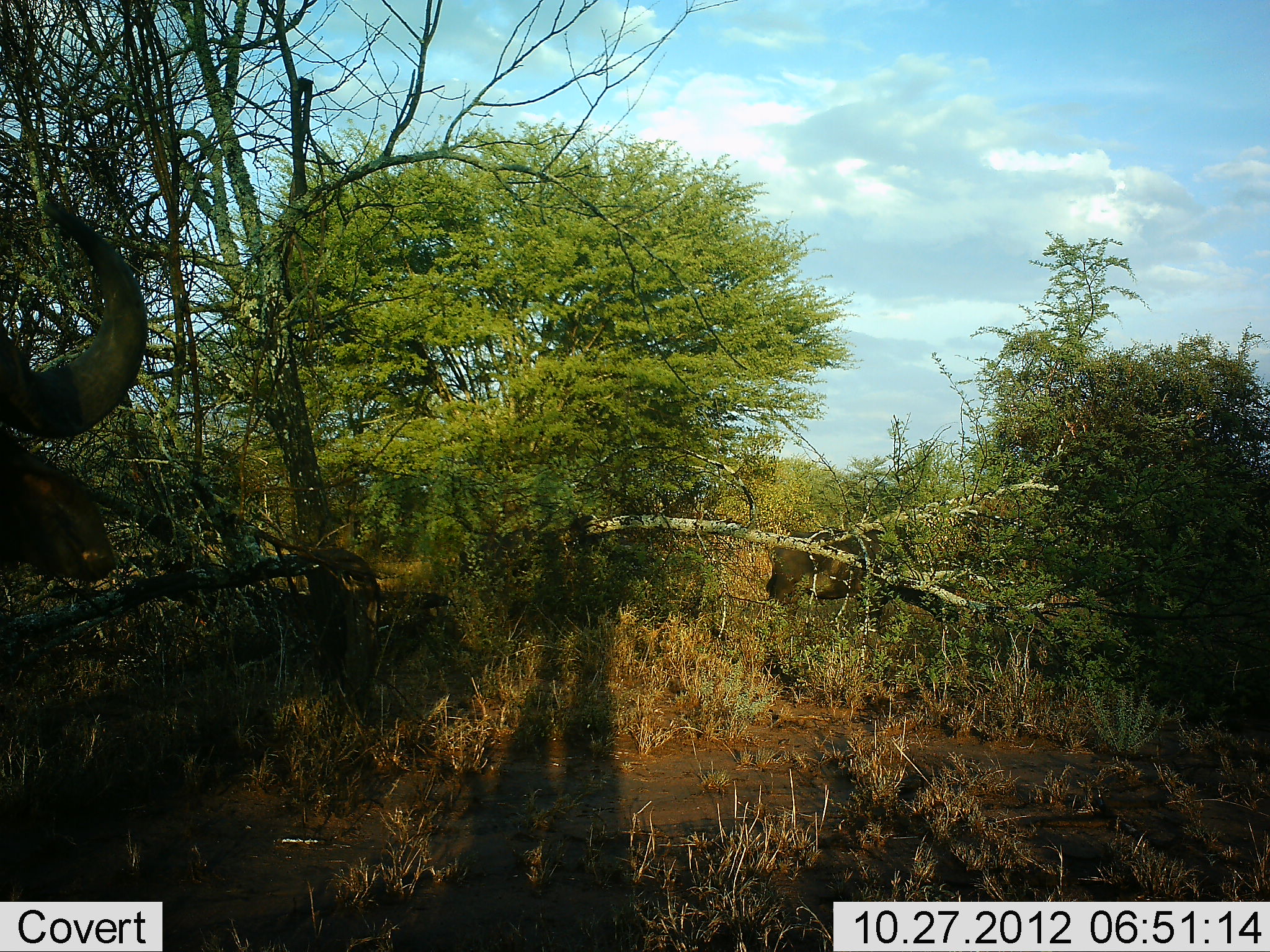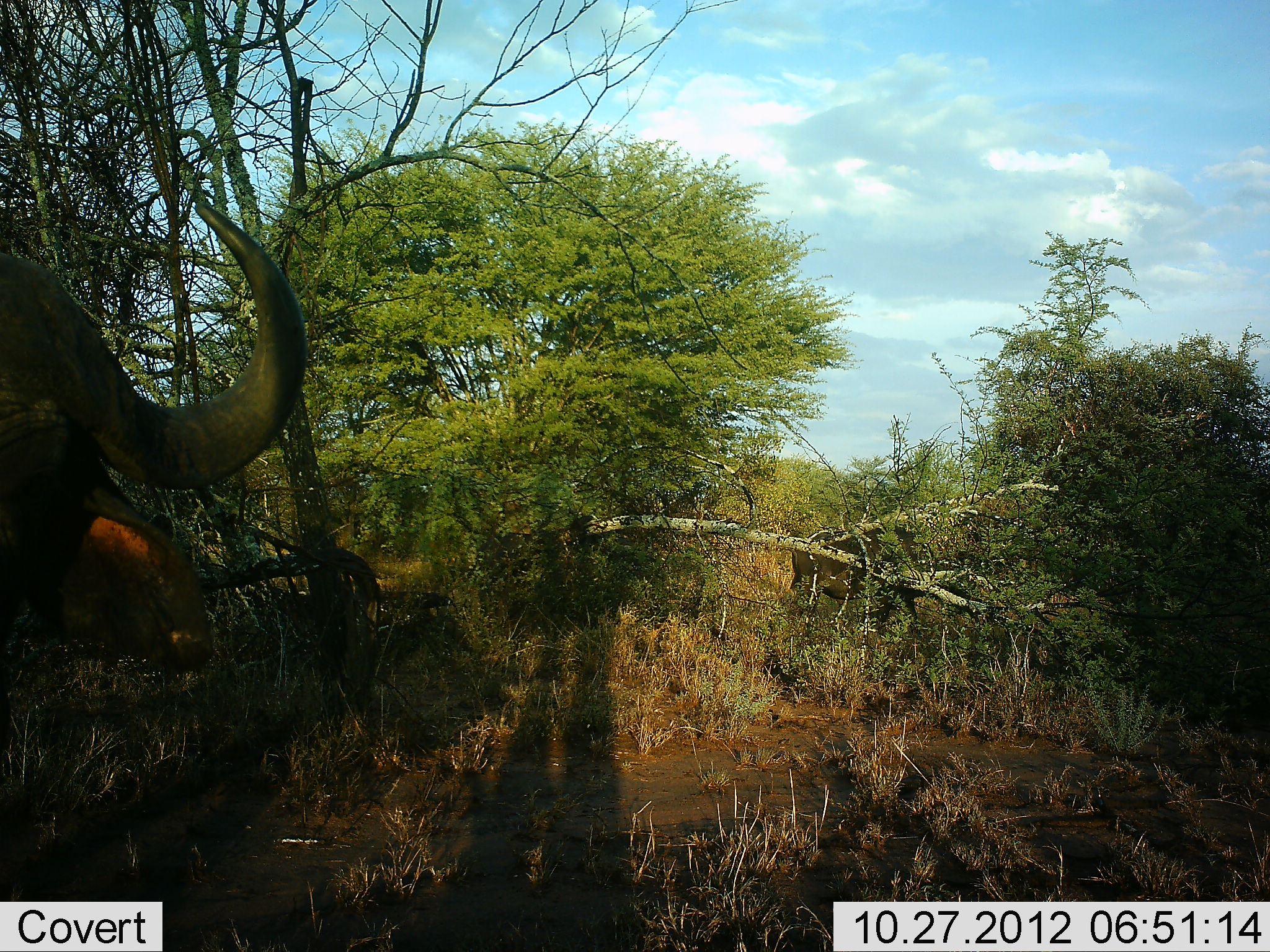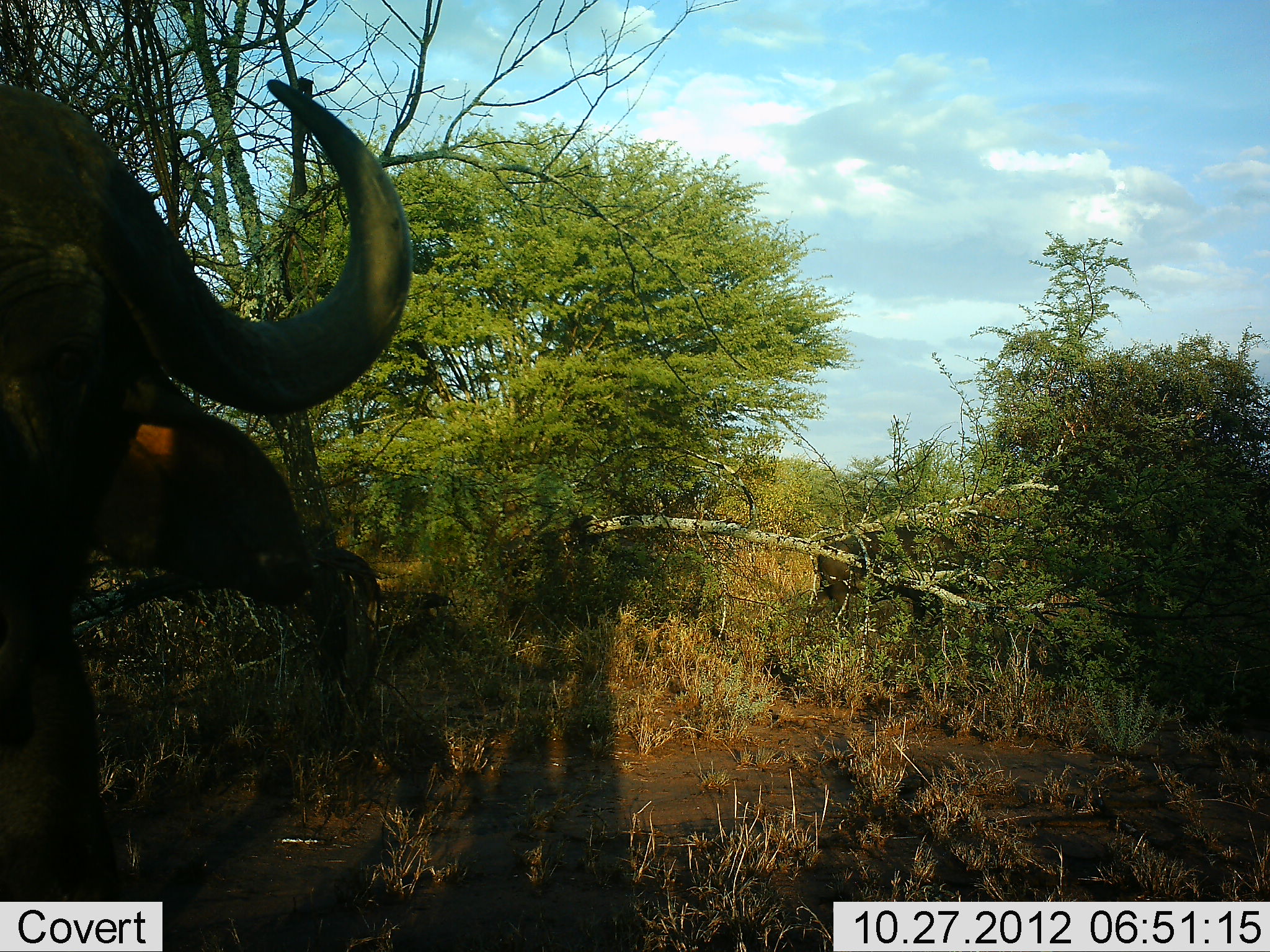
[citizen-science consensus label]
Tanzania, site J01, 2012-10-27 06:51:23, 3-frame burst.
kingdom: Animalia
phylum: Chordata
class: Mammalia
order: Artiodactyla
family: Bovidae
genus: Syncerus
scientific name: Syncerus caffer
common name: cape buffalo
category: buffalo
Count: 1.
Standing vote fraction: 90%.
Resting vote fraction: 0%.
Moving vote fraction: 10%.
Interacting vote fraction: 0%.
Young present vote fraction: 0%.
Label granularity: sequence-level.